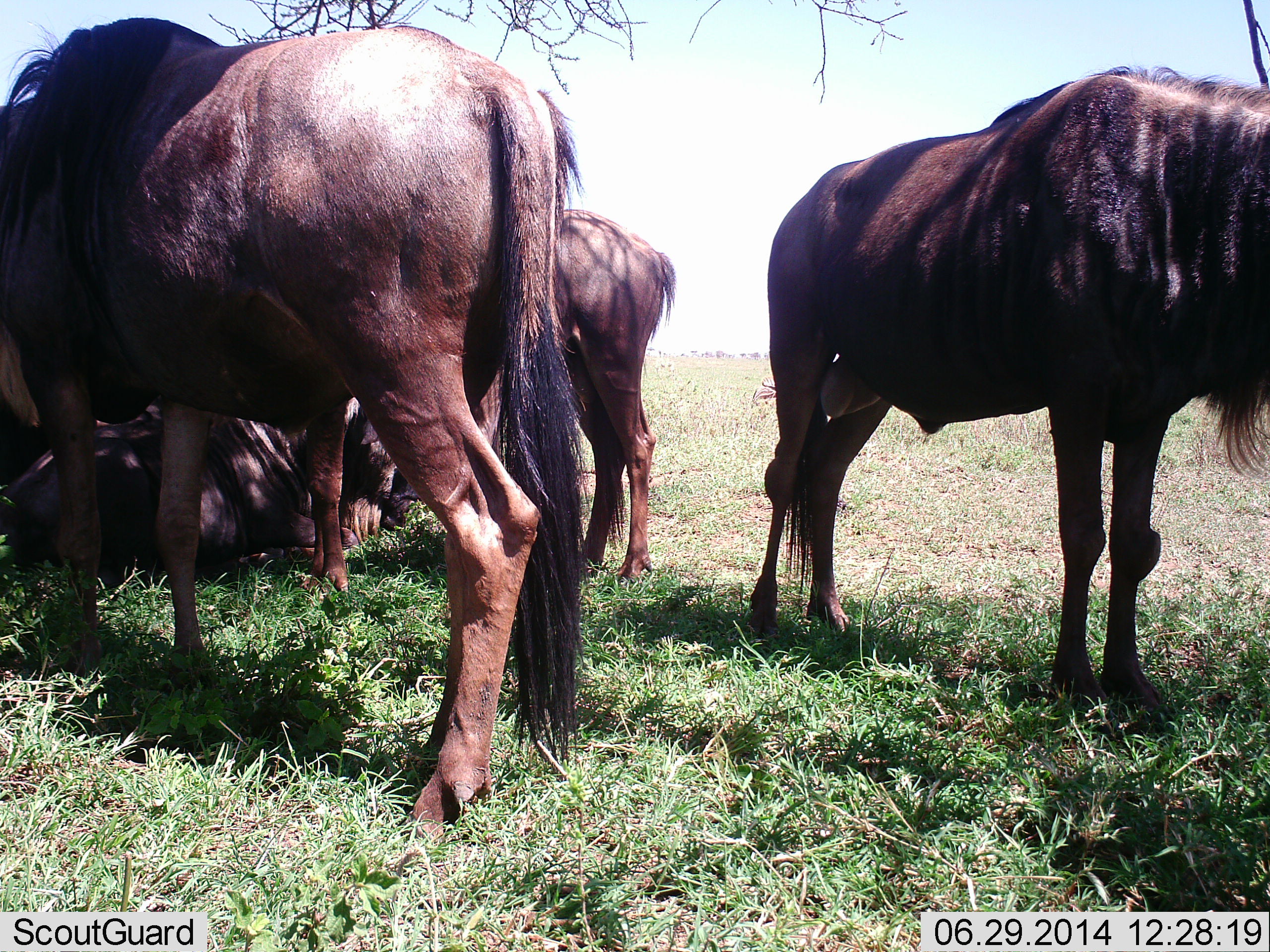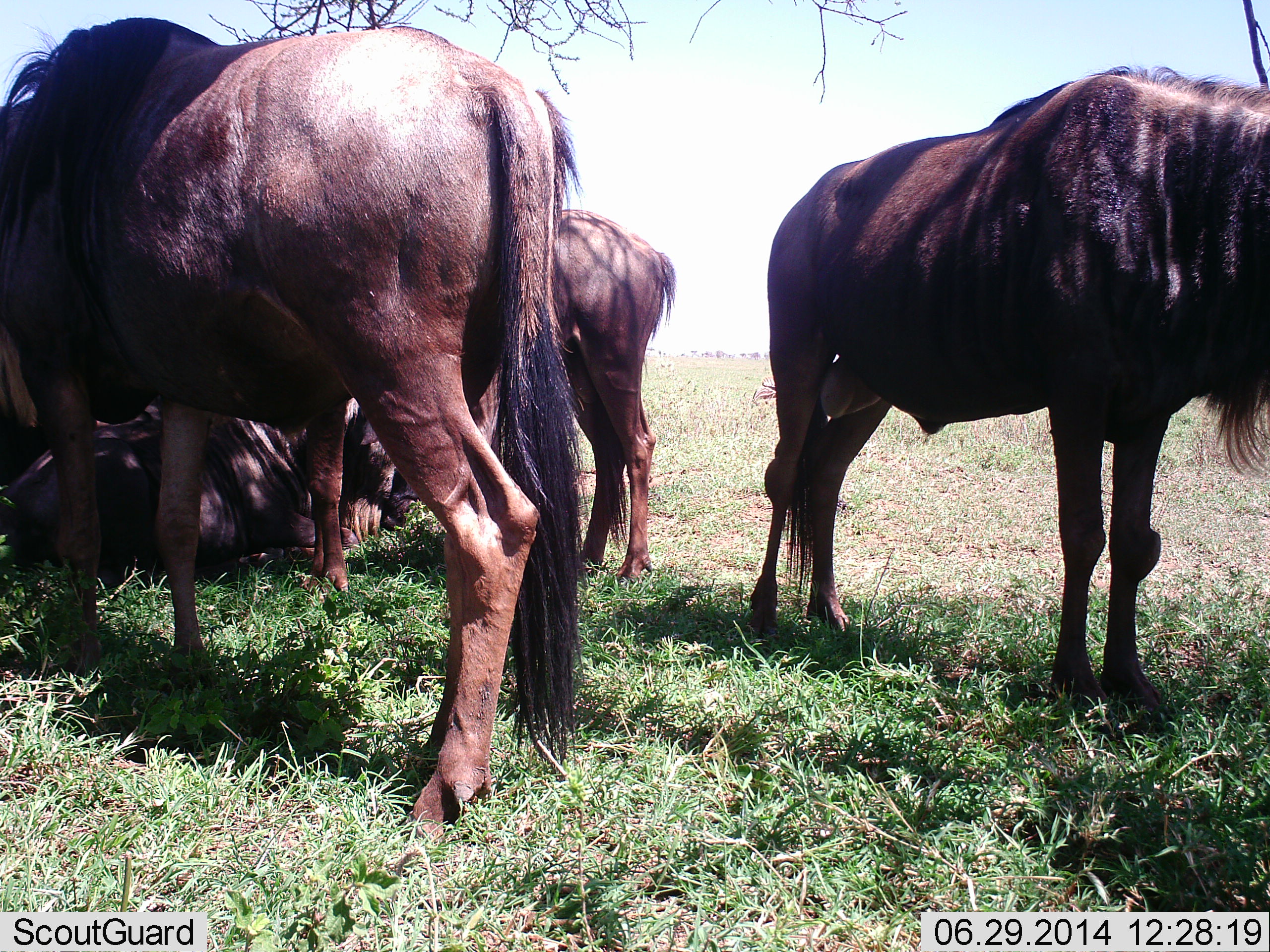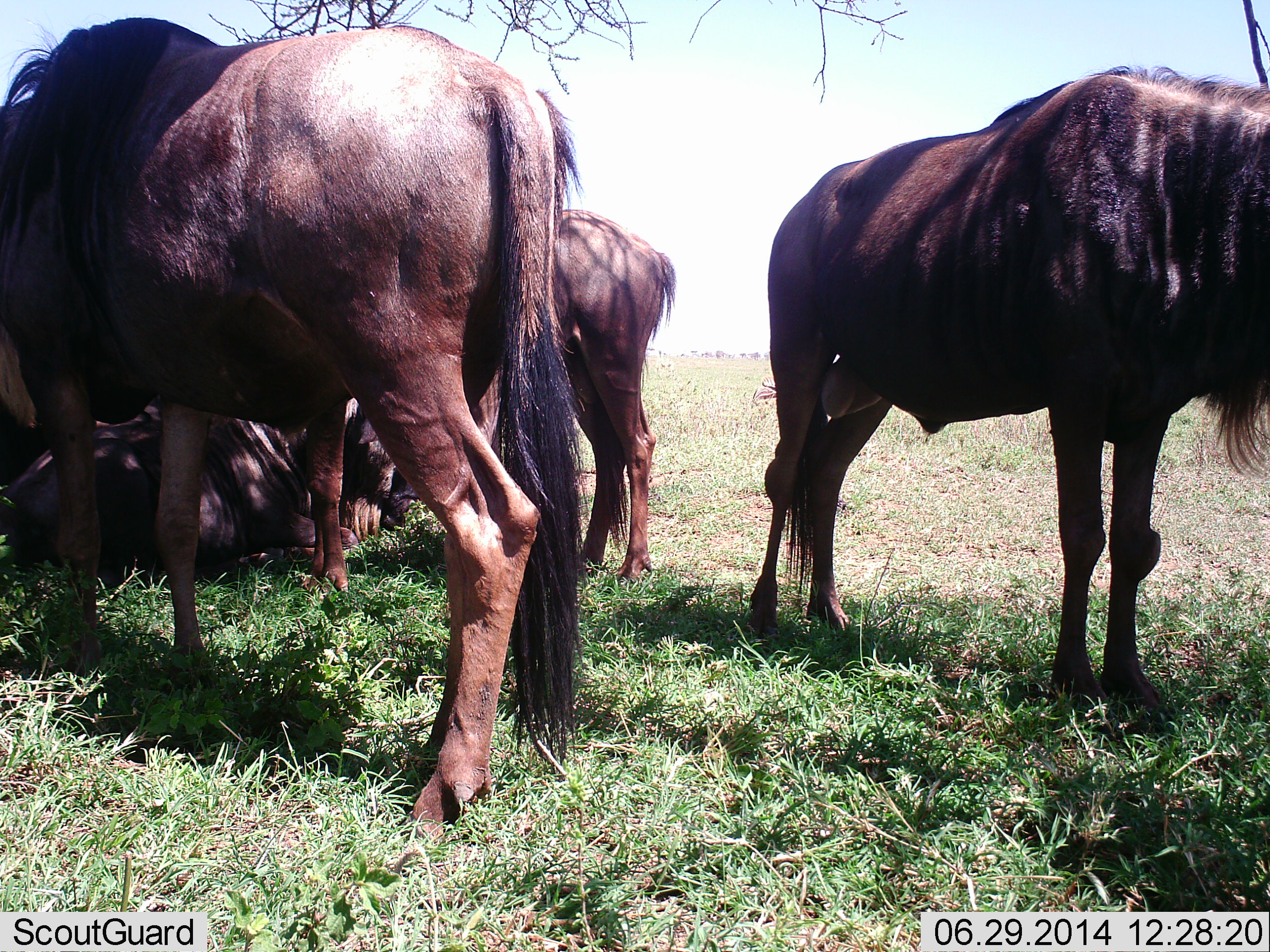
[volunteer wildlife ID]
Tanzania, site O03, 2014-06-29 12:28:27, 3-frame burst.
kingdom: Animalia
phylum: Chordata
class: Mammalia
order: Artiodactyla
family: Bovidae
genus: Connochaetes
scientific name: Connochaetes taurinus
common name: blue wildebeest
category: wildebeest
Wildebeest (blue wildebeest) (Connochaetes taurinus), count 4. Behavior (volunteer vote fractions): standing 90%, resting 70%, moving 0%, interacting 0%. Young present (vote fraction): 0%. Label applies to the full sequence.